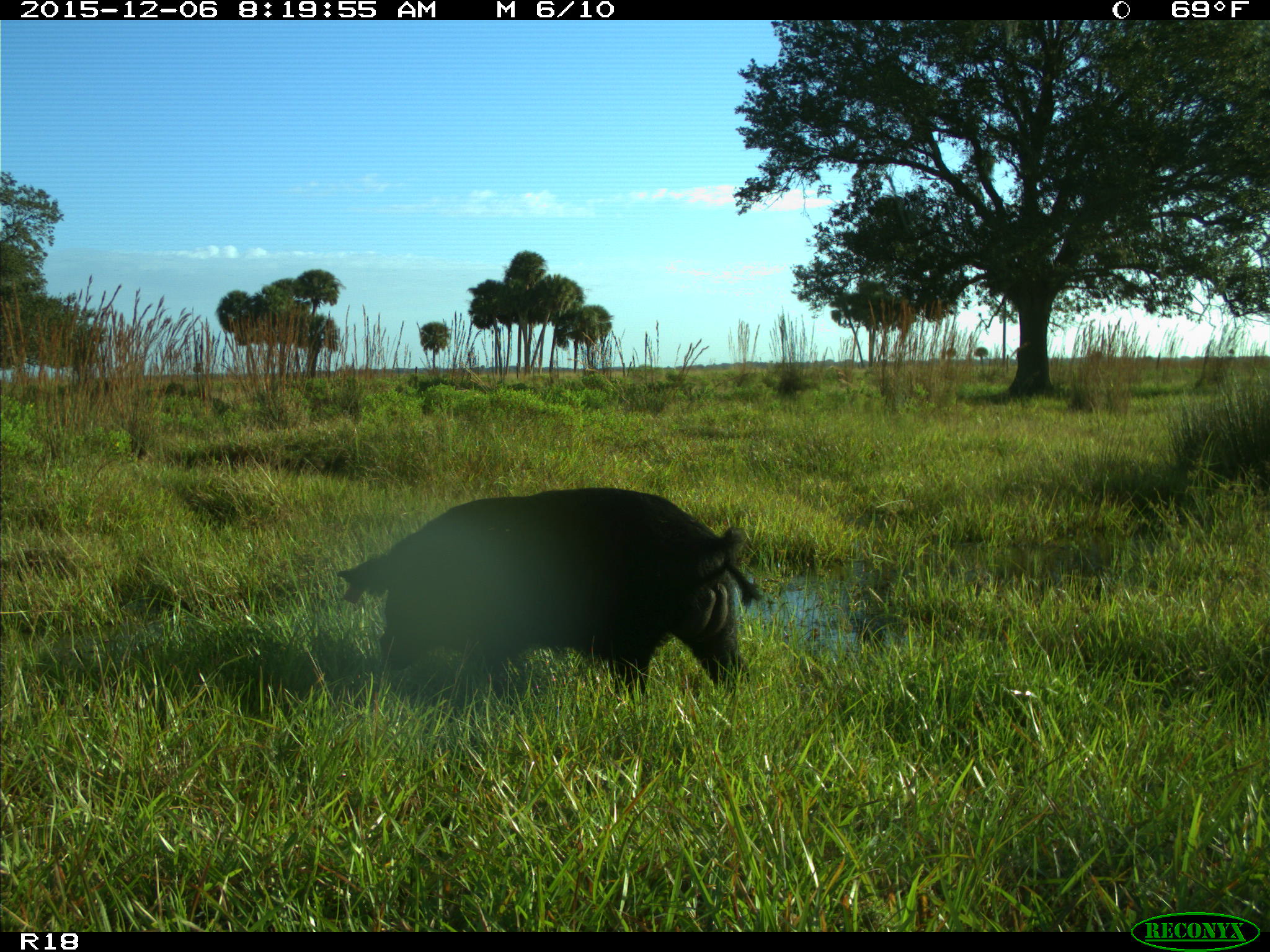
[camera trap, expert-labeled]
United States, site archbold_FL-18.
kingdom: Animalia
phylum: Chordata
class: Mammalia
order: Artiodactyla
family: Suidae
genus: Sus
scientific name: Sus scrofa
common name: wild boar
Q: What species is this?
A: Sus scrofa (wild boar).